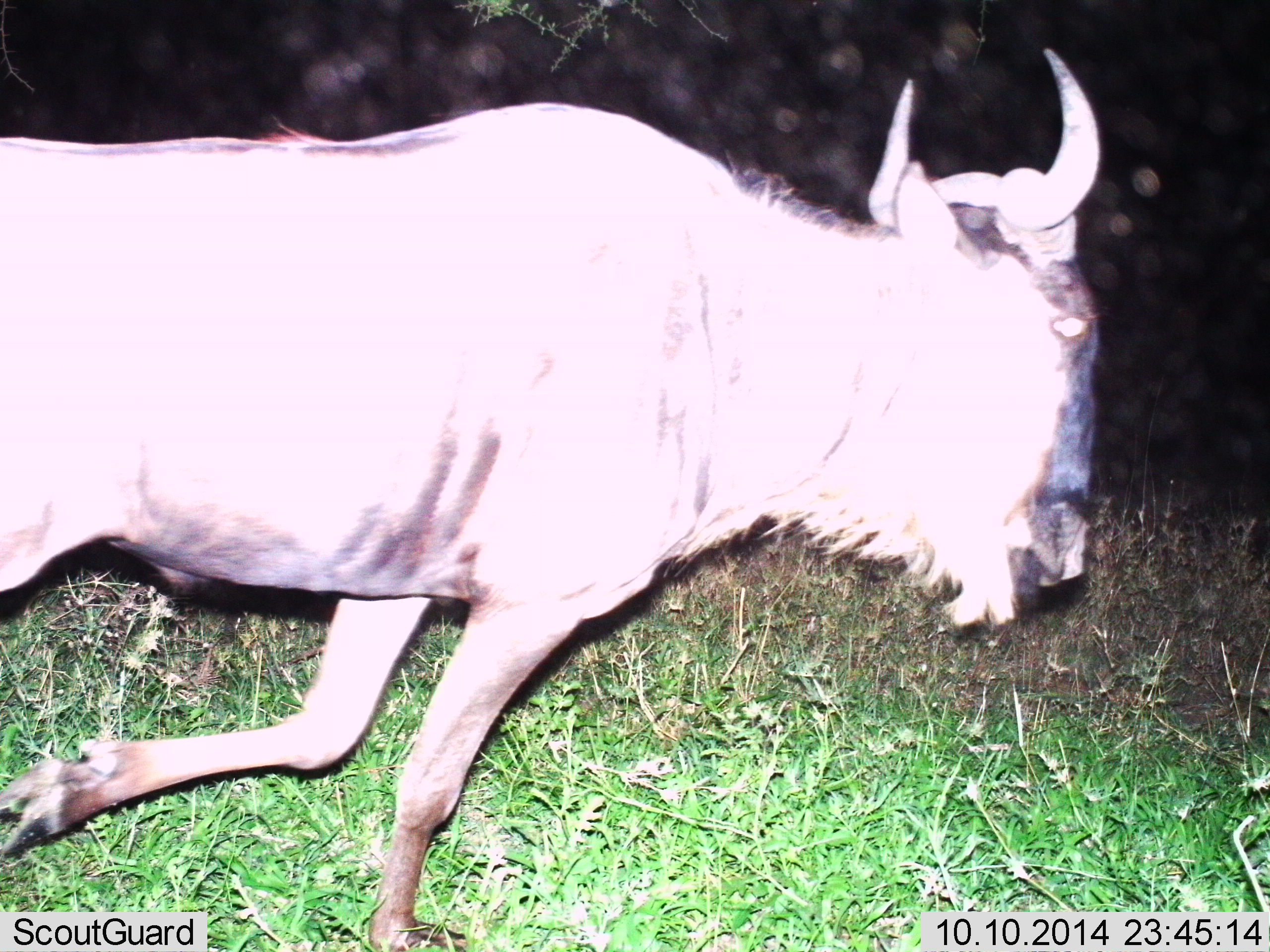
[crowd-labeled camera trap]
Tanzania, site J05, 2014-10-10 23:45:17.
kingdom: Animalia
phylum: Chordata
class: Mammalia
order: Artiodactyla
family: Bovidae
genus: Connochaetes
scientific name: Connochaetes taurinus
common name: blue wildebeest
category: wildebeest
Wildebeest (blue wildebeest) (Connochaetes taurinus), count 1. Behavior (volunteer vote fractions): standing 0%, resting 0%, moving 90%, interacting 0%. Young present (vote fraction): 0%. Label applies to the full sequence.